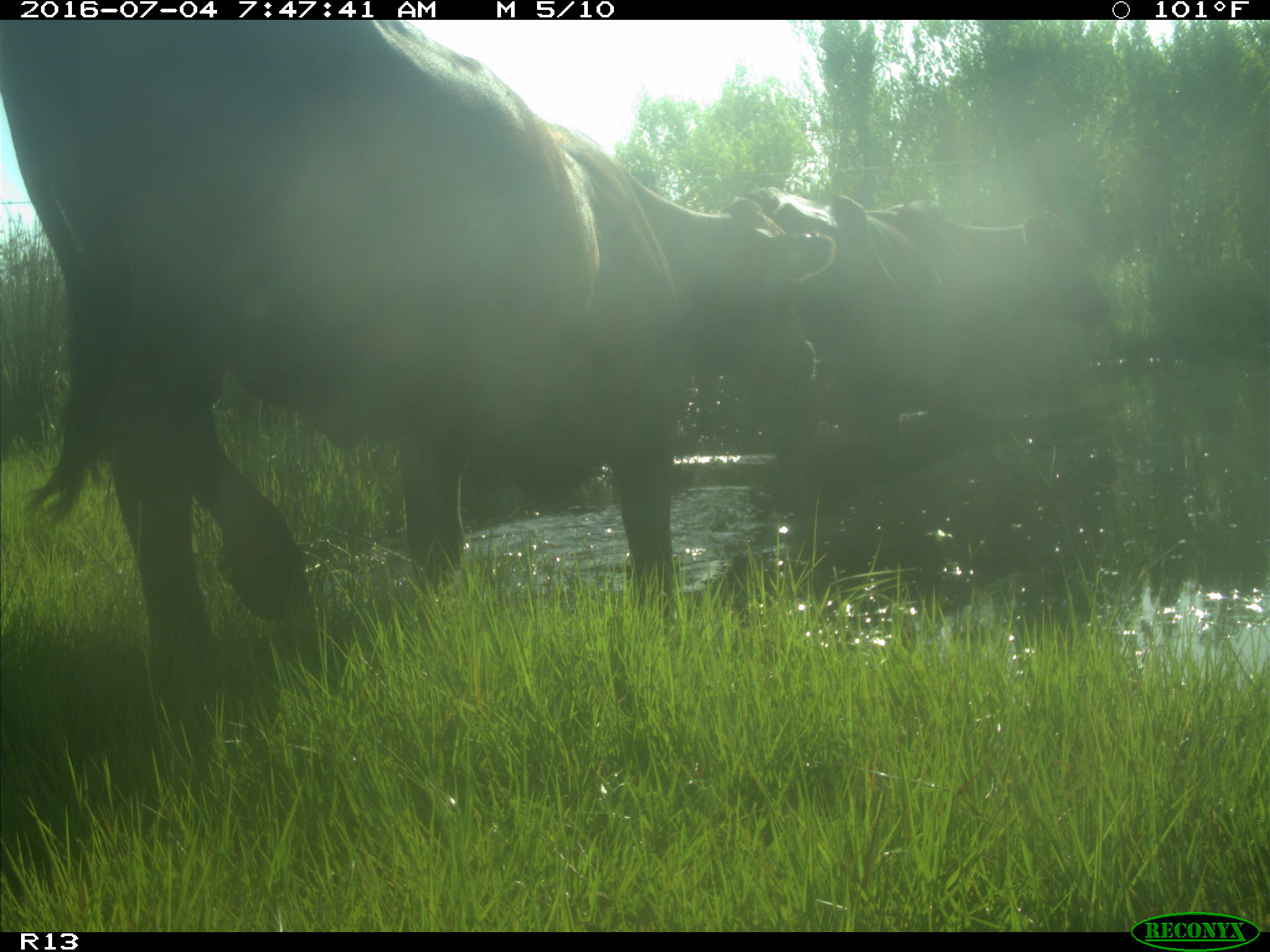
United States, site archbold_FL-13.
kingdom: Animalia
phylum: Chordata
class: Mammalia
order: Artiodactyla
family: Bovidae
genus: Bos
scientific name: Bos taurus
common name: domestic cow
Bos taurus (domestic cow).